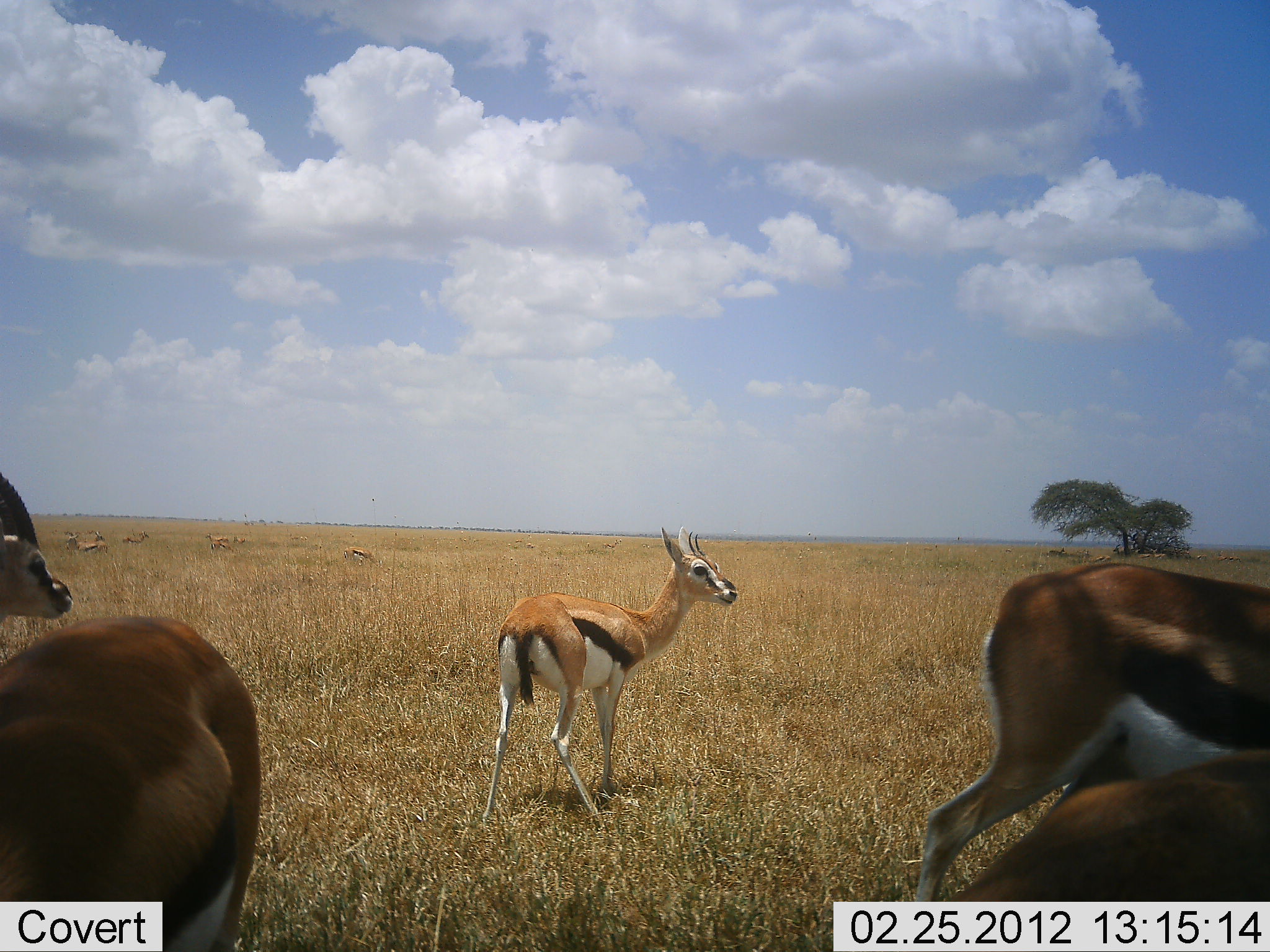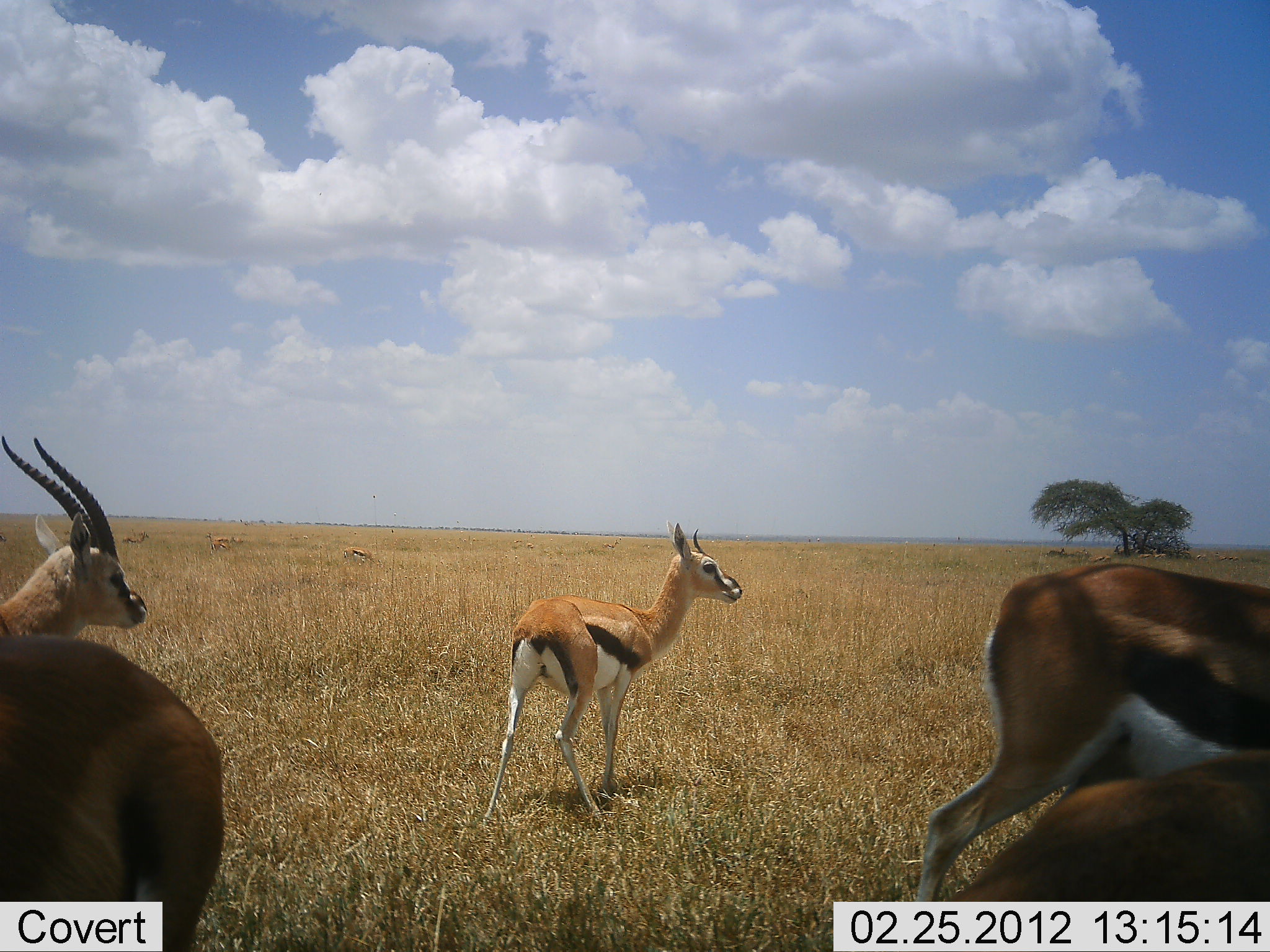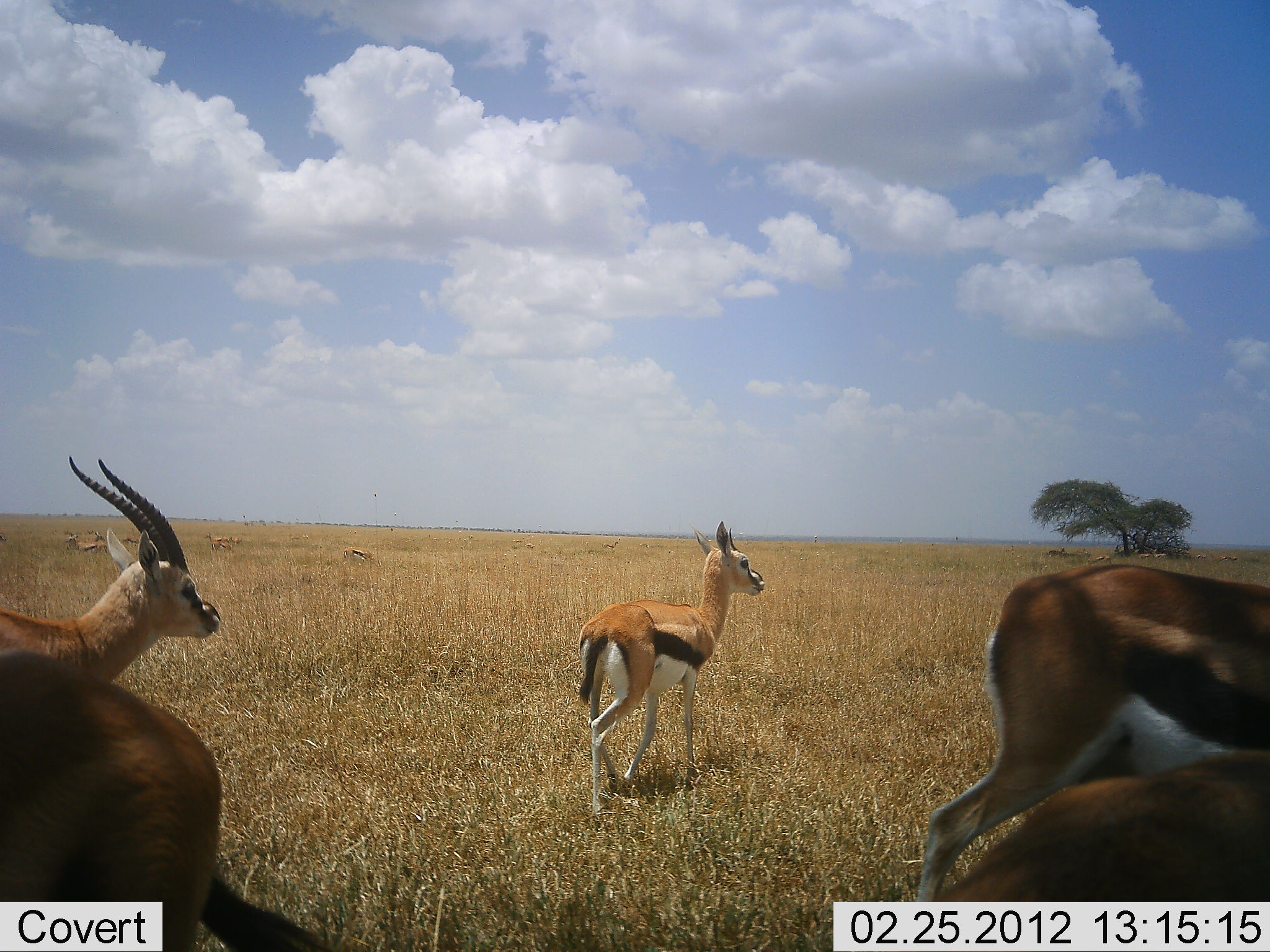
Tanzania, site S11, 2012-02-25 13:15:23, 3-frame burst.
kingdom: Animalia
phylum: Chordata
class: Mammalia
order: Artiodactyla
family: Bovidae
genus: Eudorcas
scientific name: Eudorcas thomsonii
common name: thomson's gazelle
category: gazellethomsons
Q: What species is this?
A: Gazellethomsons (thomson's gazelle) (Eudorcas thomsonii).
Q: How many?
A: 5.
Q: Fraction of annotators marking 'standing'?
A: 88%.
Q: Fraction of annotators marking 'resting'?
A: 0%.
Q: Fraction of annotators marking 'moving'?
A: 58%.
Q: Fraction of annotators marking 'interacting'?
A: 0%.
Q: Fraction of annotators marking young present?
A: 12%.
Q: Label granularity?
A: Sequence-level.